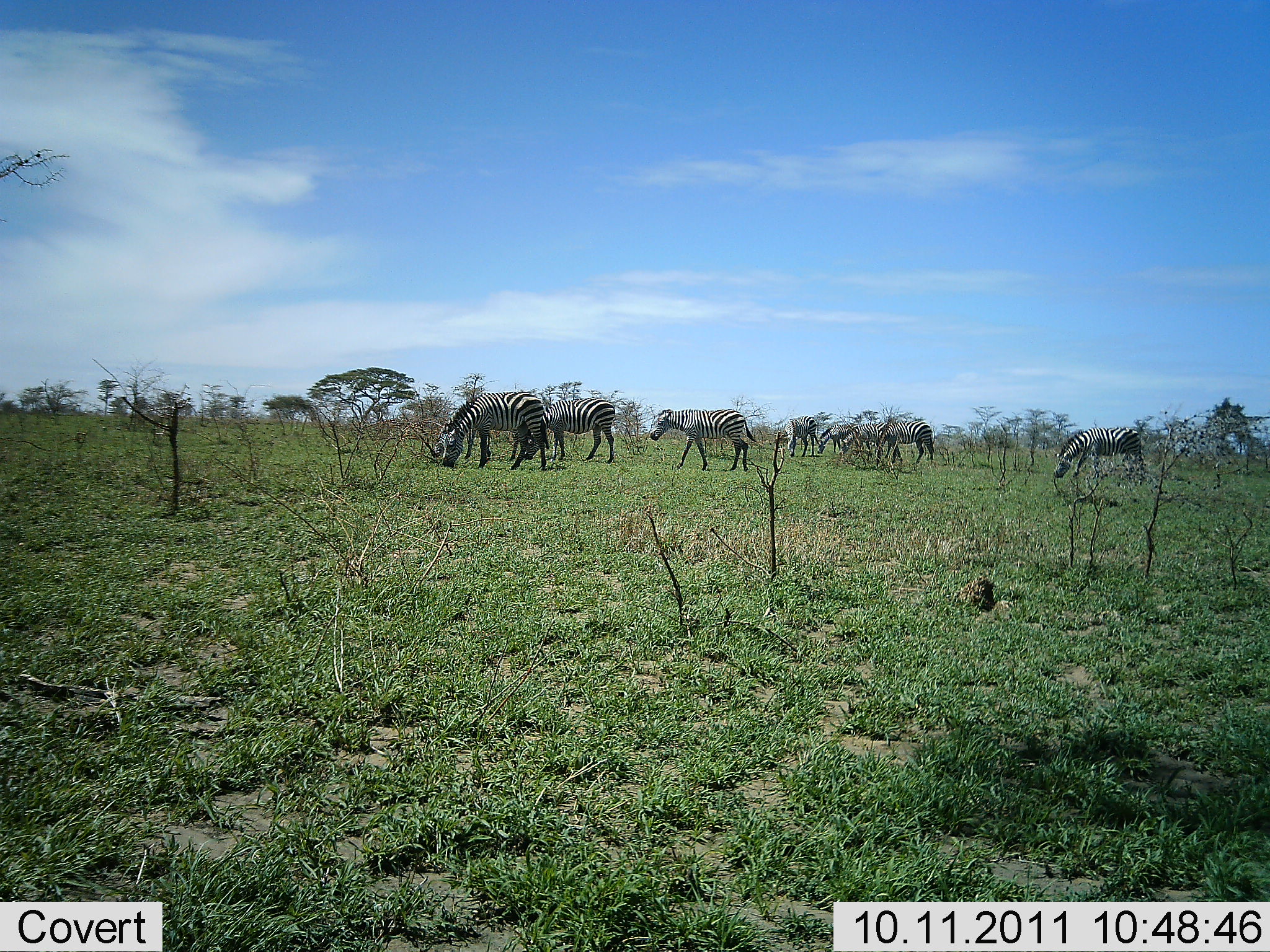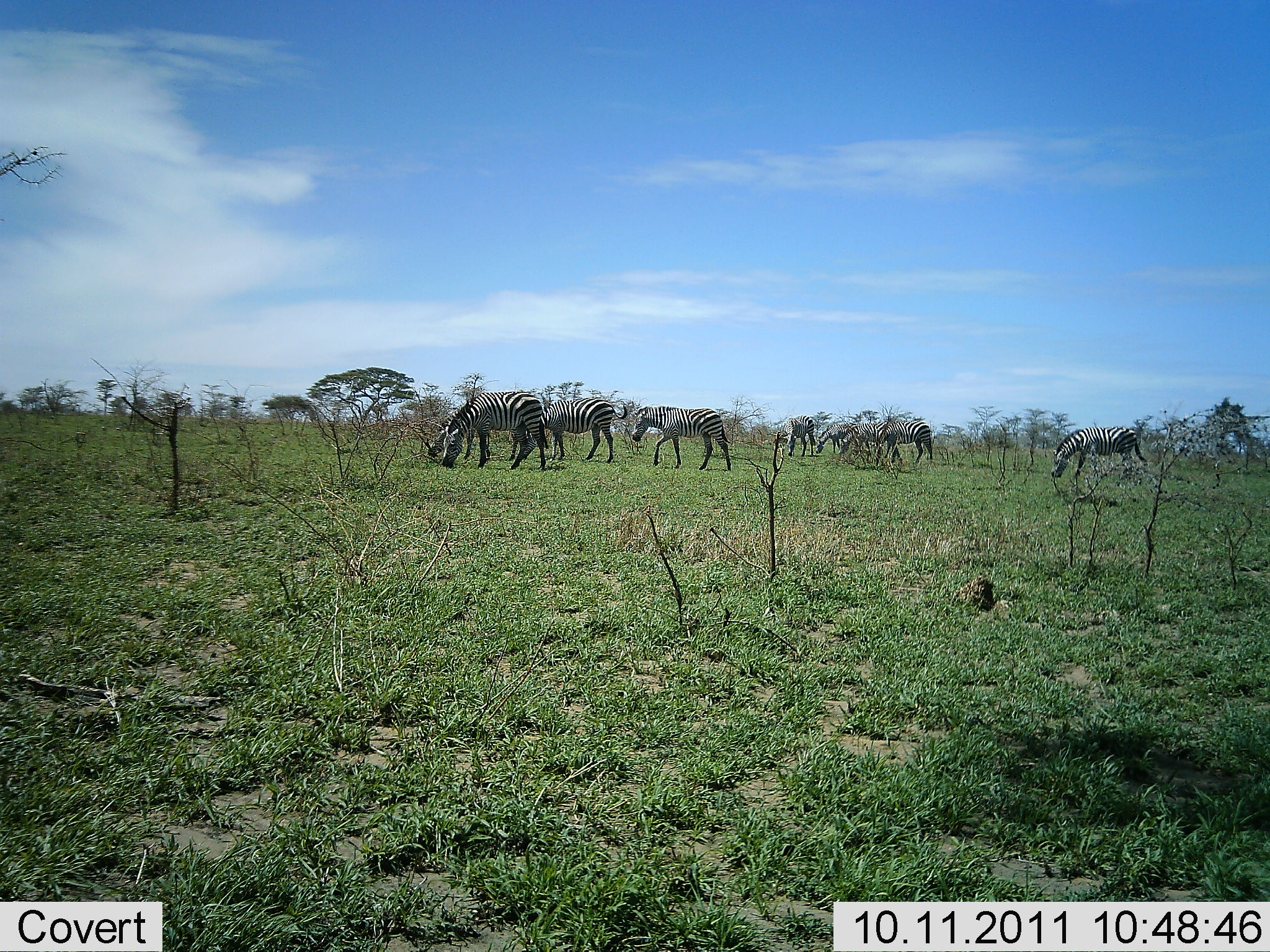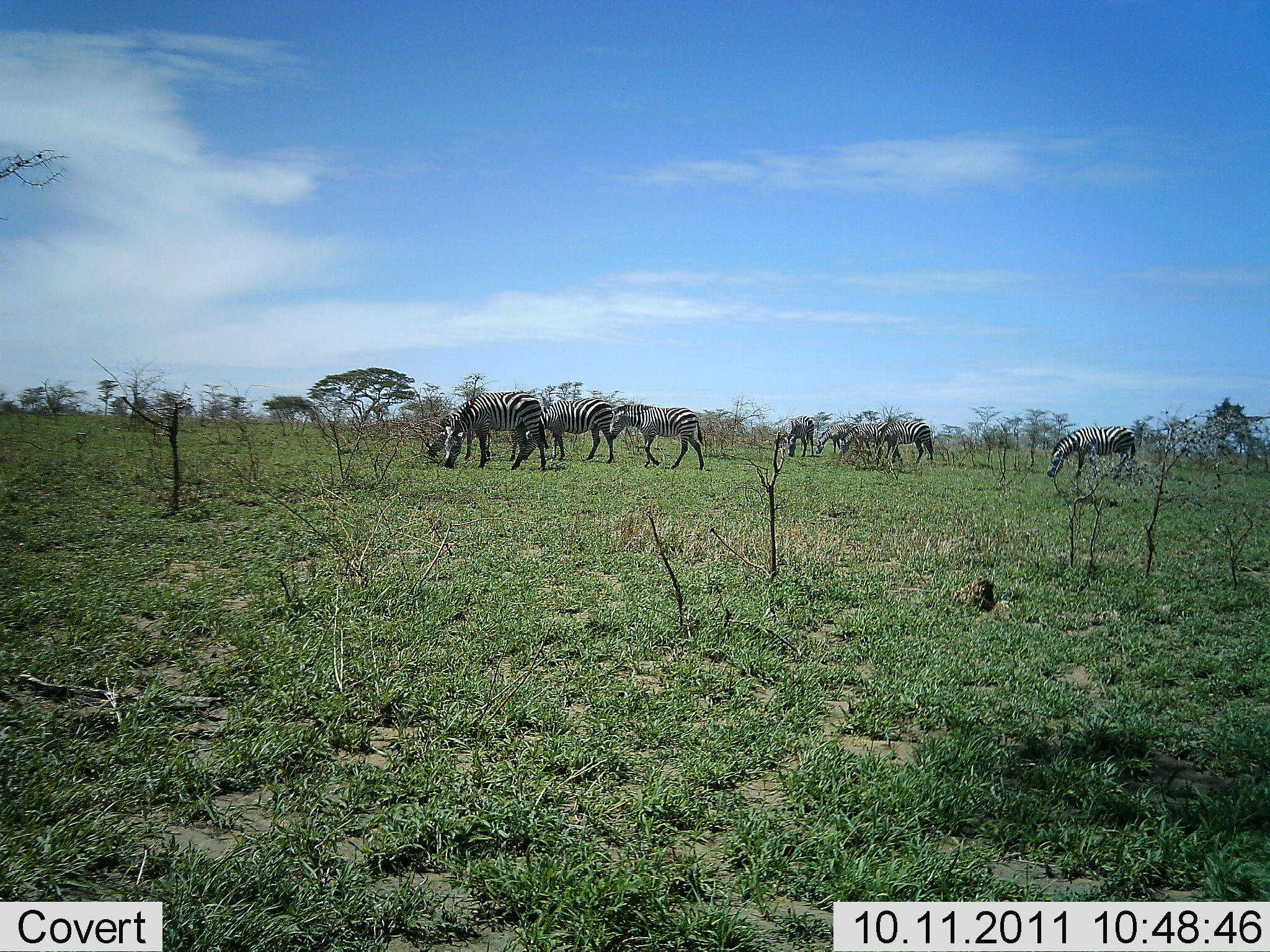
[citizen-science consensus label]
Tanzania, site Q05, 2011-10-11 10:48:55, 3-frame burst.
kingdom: Animalia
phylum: Chordata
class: Mammalia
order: Perissodactyla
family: Equidae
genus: Equus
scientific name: Equus quagga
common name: plains zebra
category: zebra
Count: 8.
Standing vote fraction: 38%.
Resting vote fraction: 0%.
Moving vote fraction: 31%.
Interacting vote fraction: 6%.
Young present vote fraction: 0%.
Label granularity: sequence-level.